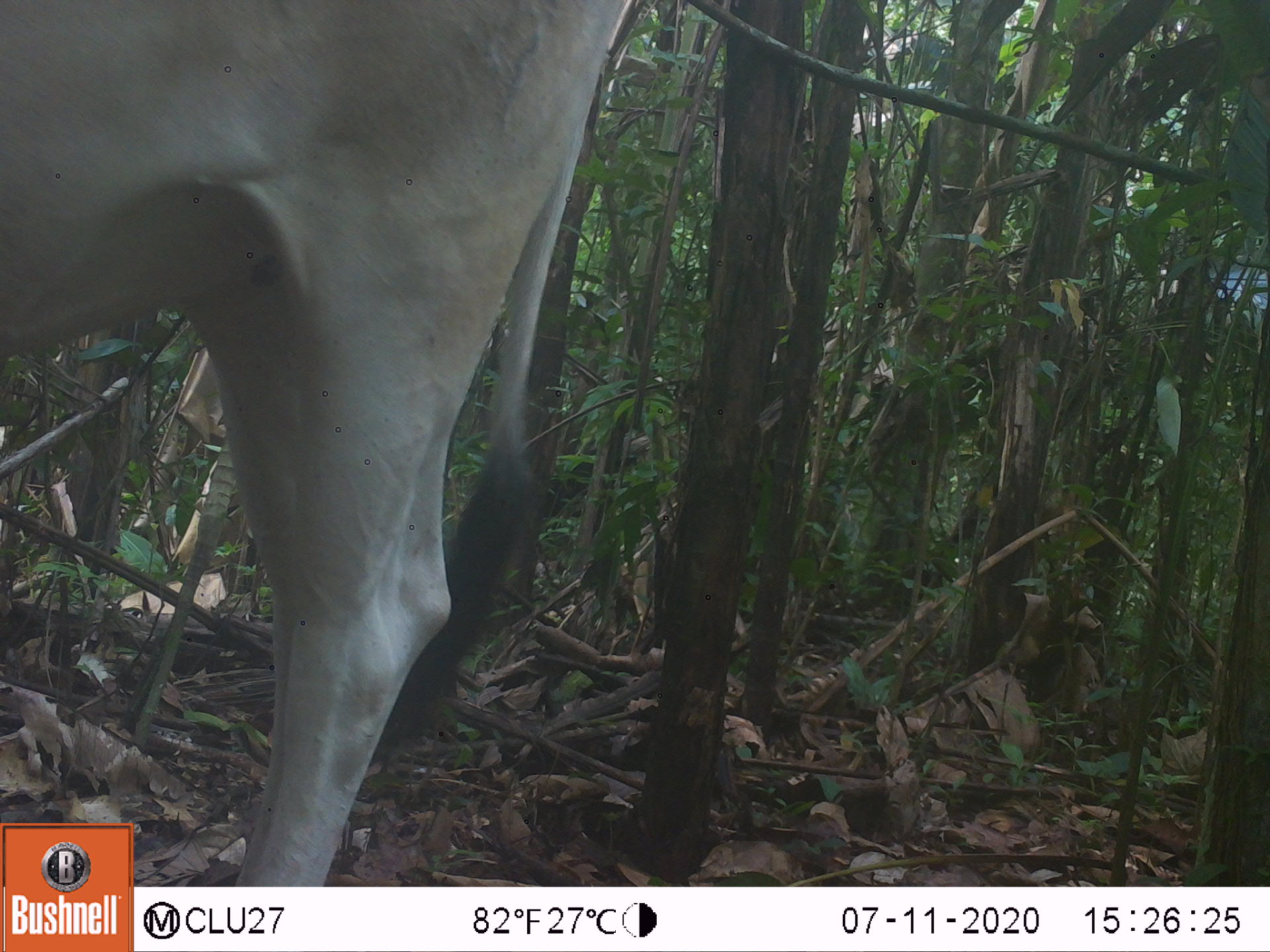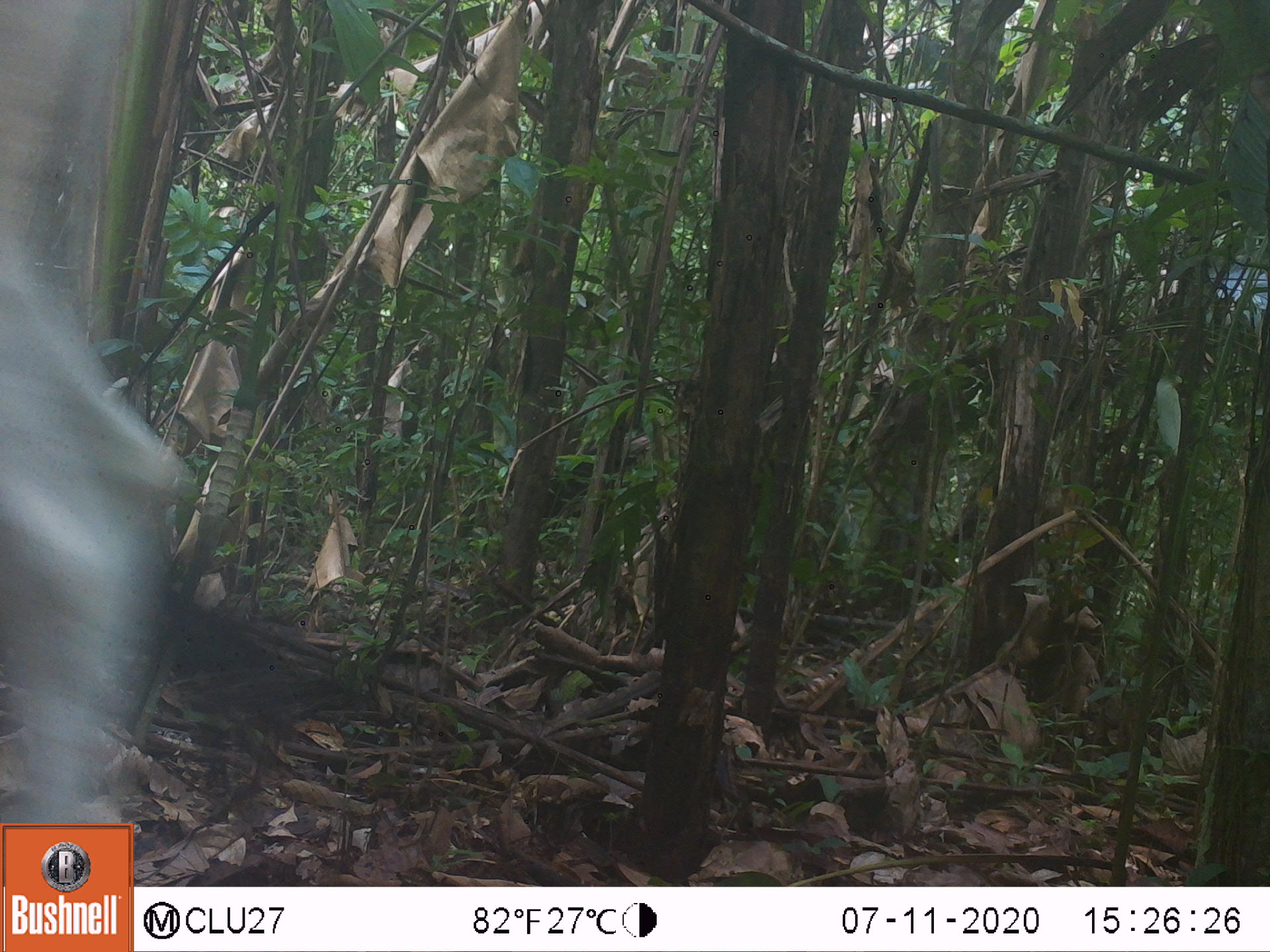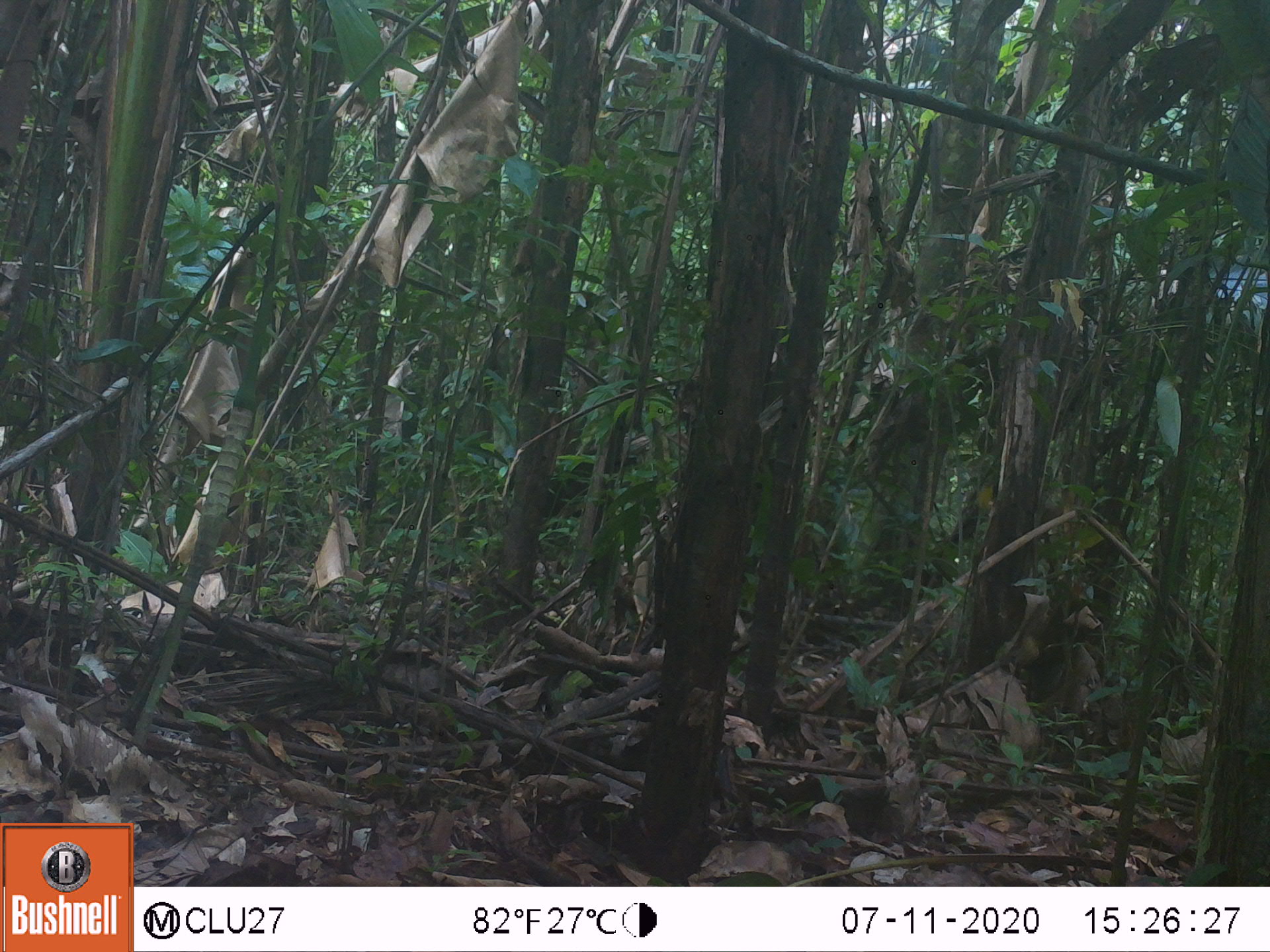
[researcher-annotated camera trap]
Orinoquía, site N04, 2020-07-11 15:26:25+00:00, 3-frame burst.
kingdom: Animalia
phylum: Chordata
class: Mammalia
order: Artiodactyla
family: Bovidae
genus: Bos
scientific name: Bos taurus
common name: cow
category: cattle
Cattle (cow) (Bos taurus).